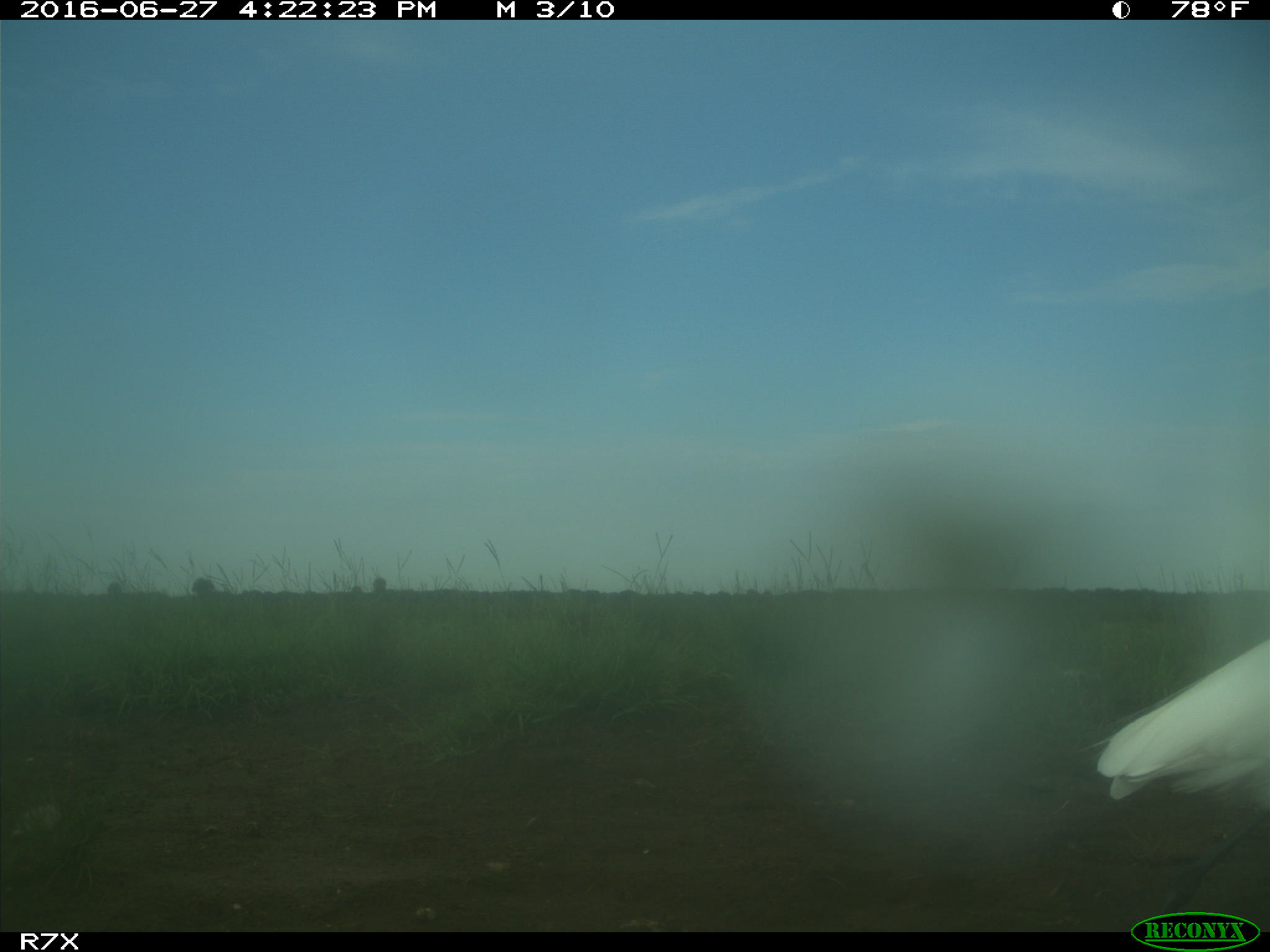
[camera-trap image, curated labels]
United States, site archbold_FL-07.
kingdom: Animalia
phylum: Chordata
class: Aves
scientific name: Aves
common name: birds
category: unidentified bird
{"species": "unidentified bird (birds) (Aves)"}